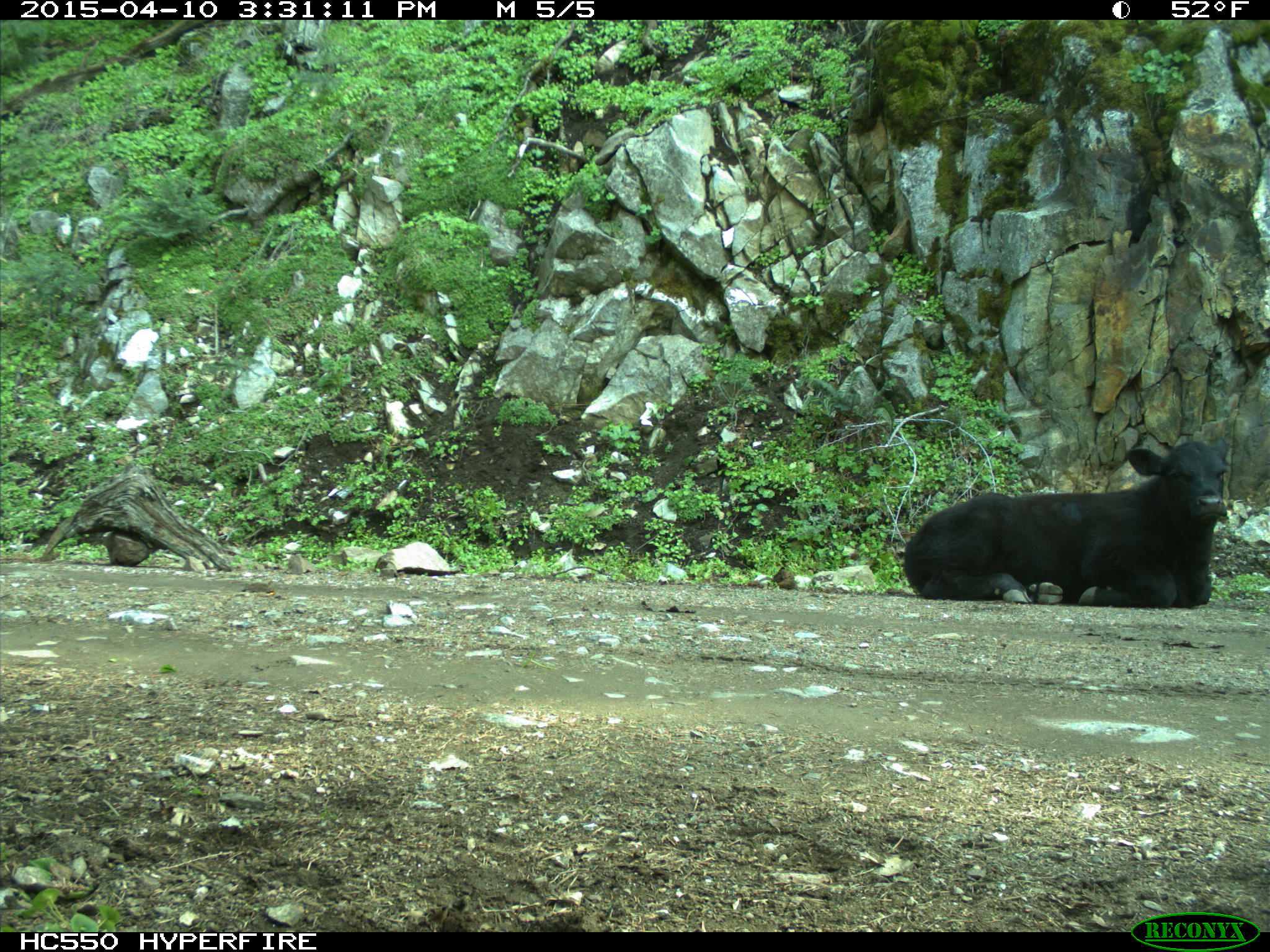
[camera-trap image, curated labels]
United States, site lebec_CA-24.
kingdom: Animalia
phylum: Chordata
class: Mammalia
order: Artiodactyla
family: Bovidae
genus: Bos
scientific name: Bos taurus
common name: domestic cow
Bos taurus (domestic cow).